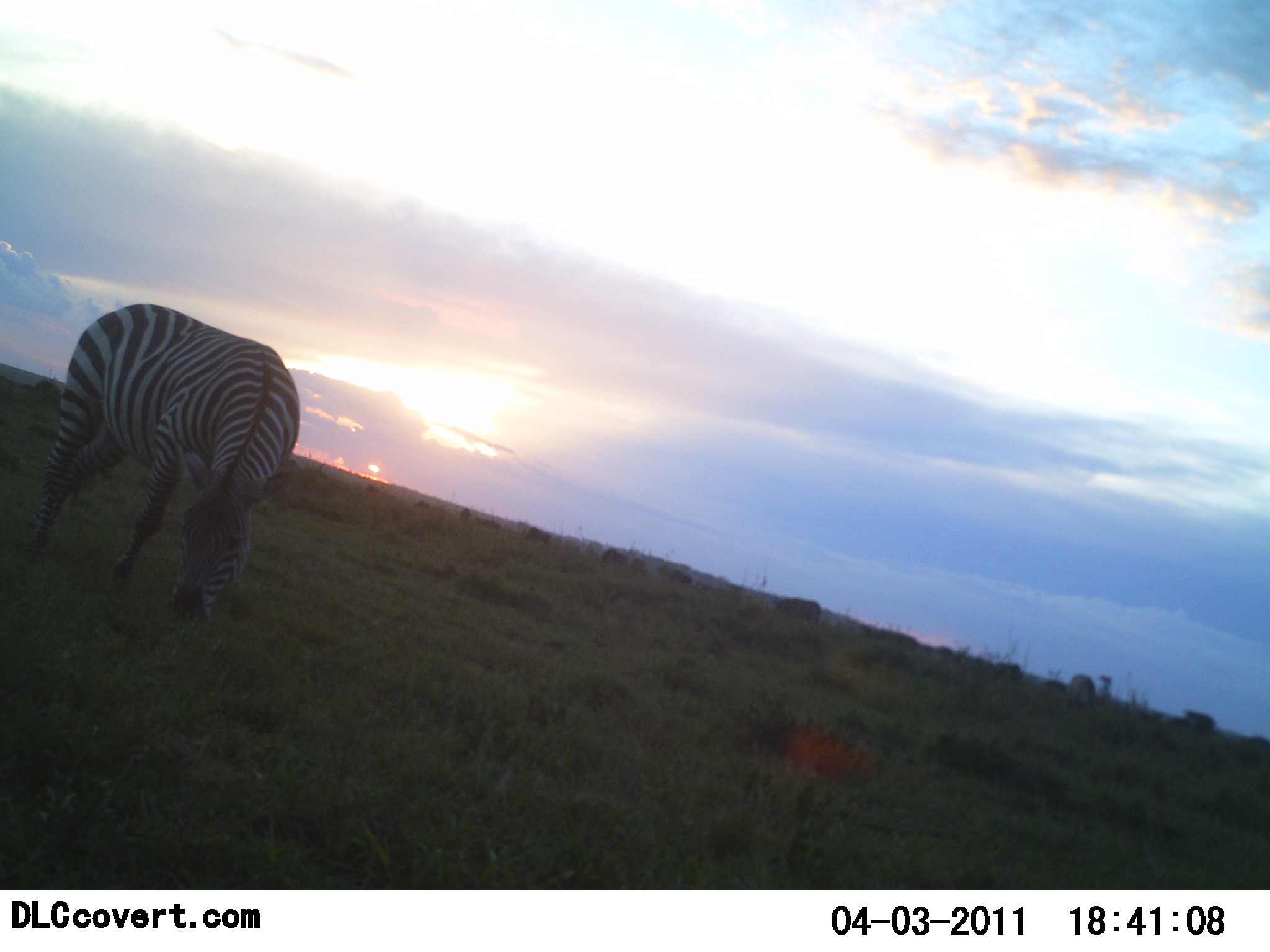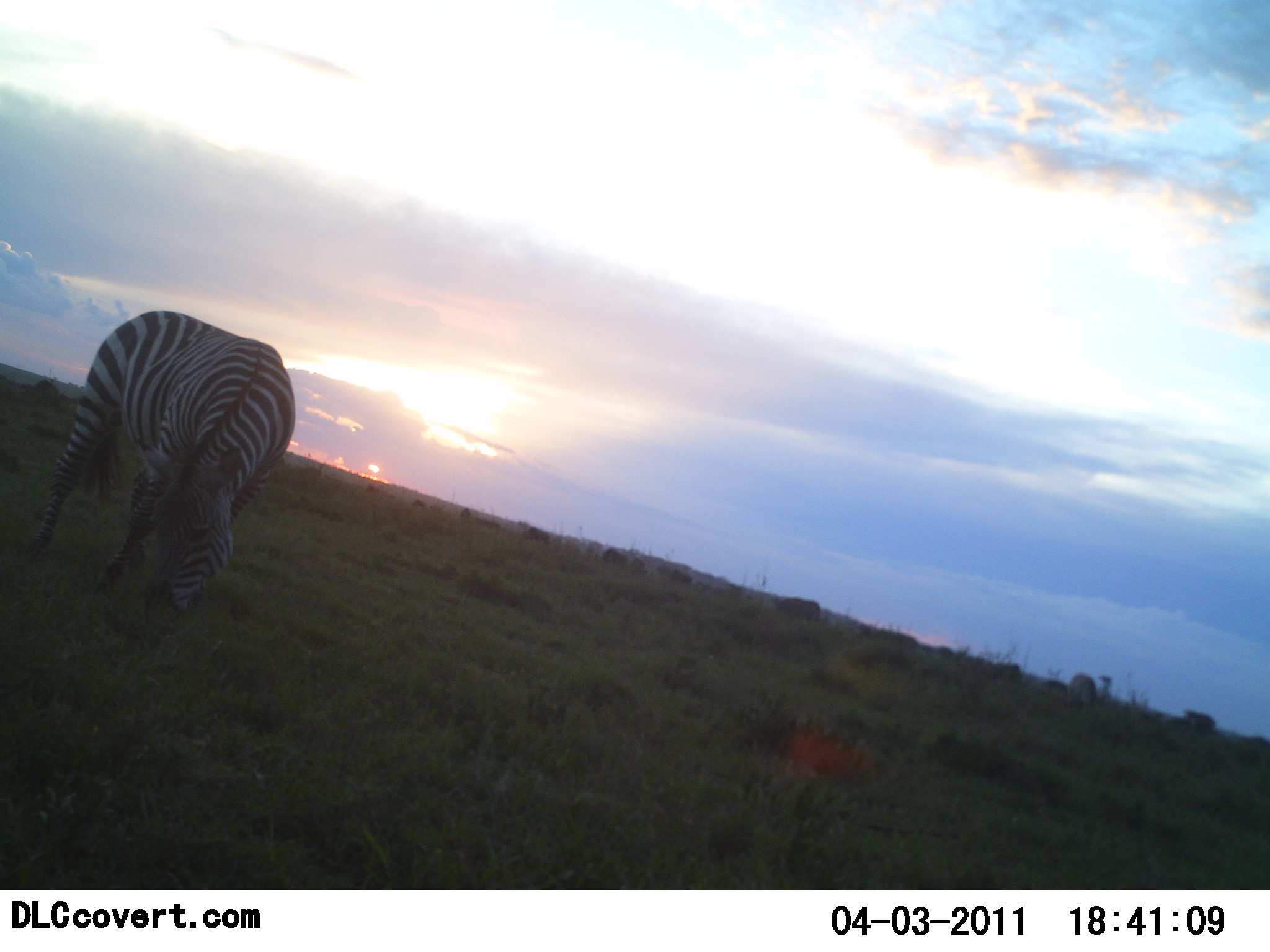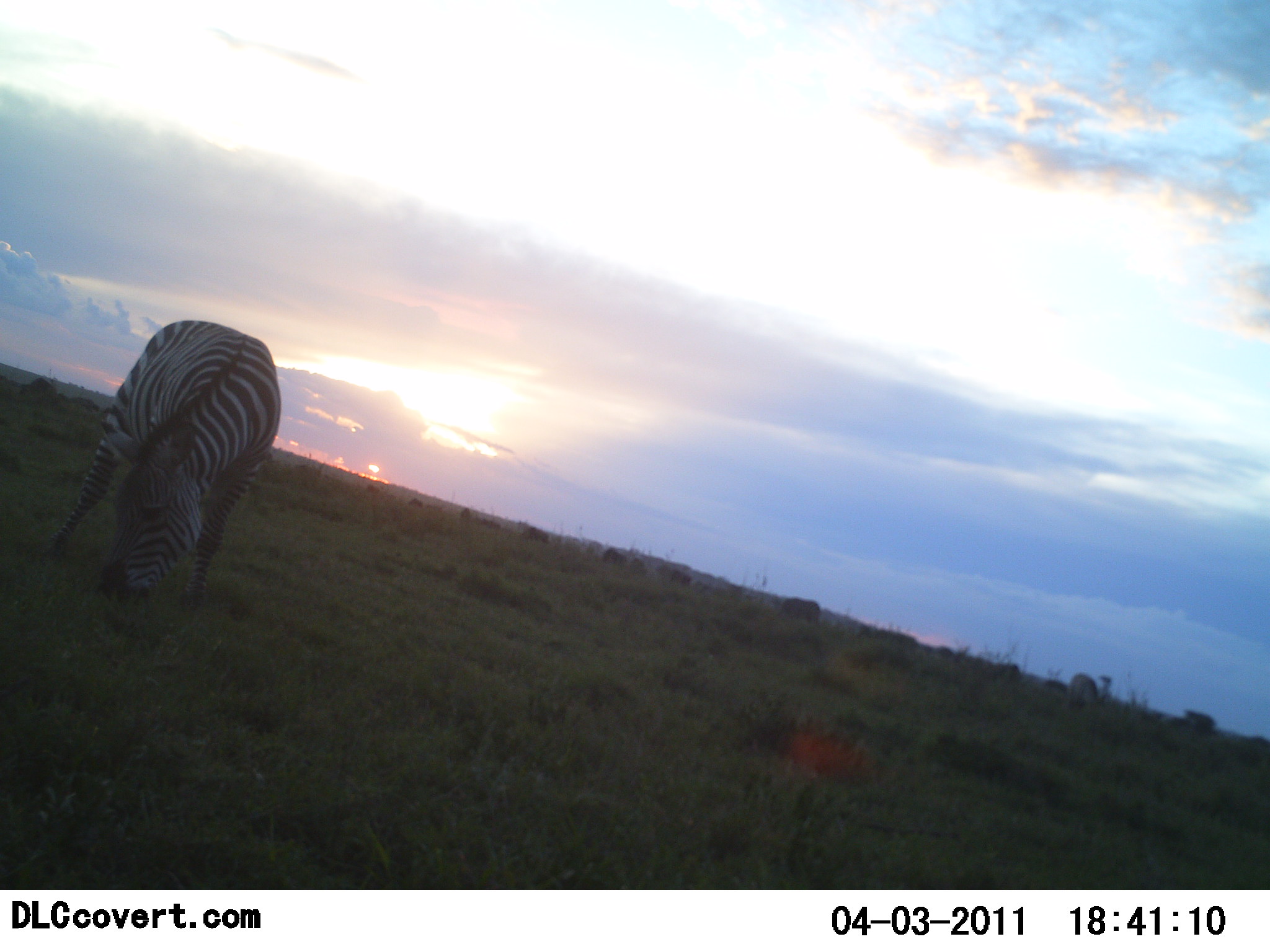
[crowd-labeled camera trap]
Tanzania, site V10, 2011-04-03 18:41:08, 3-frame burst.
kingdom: Animalia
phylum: Chordata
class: Mammalia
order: Perissodactyla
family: Equidae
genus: Equus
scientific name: Equus quagga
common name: plains zebra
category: zebra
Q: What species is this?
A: Zebra (plains zebra) (Equus quagga).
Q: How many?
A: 1.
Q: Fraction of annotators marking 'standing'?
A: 33%.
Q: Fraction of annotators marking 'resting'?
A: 0%.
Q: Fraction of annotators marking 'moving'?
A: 8%.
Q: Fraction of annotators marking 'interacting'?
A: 0%.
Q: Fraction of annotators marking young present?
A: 0%.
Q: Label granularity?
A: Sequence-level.